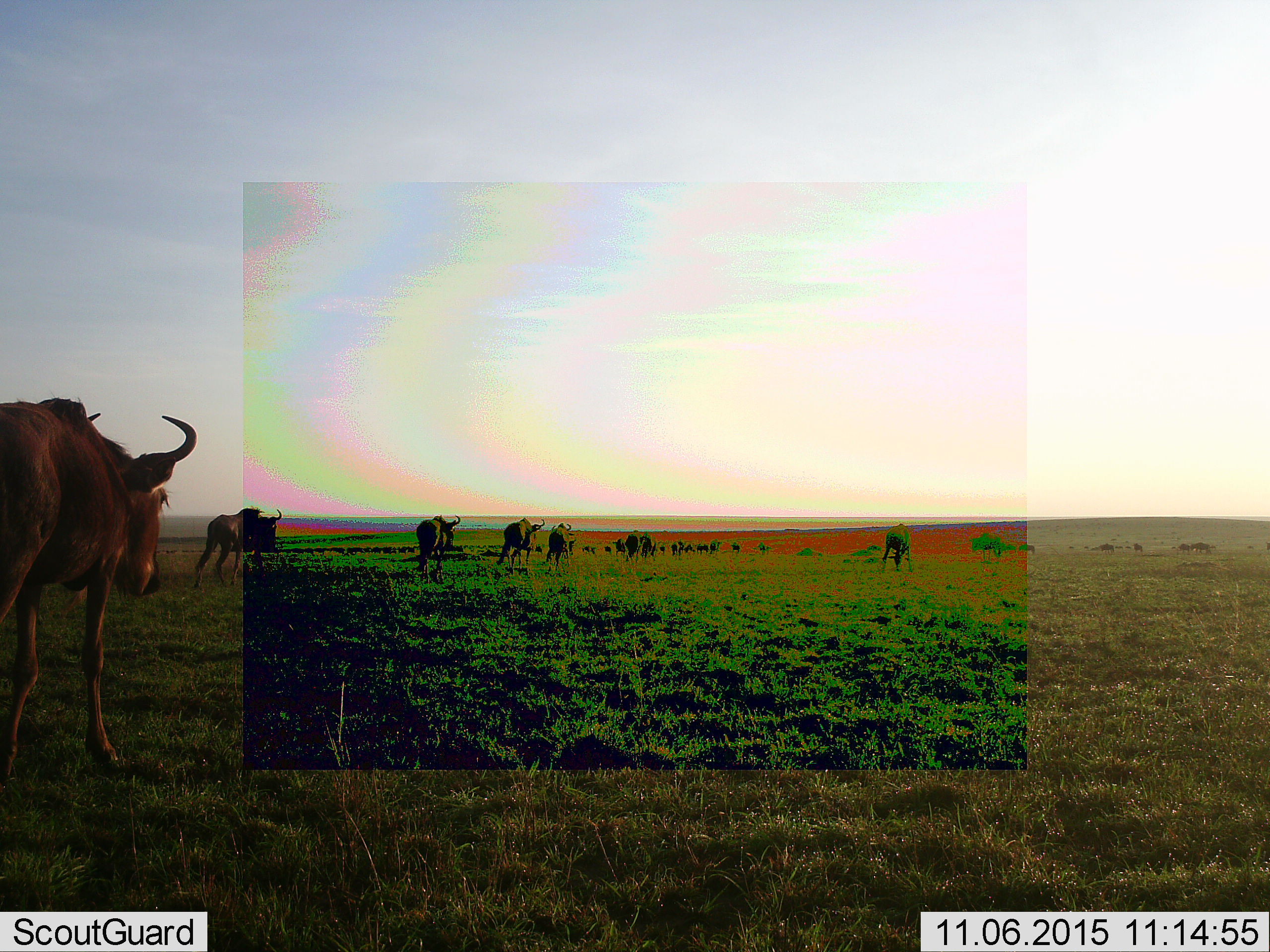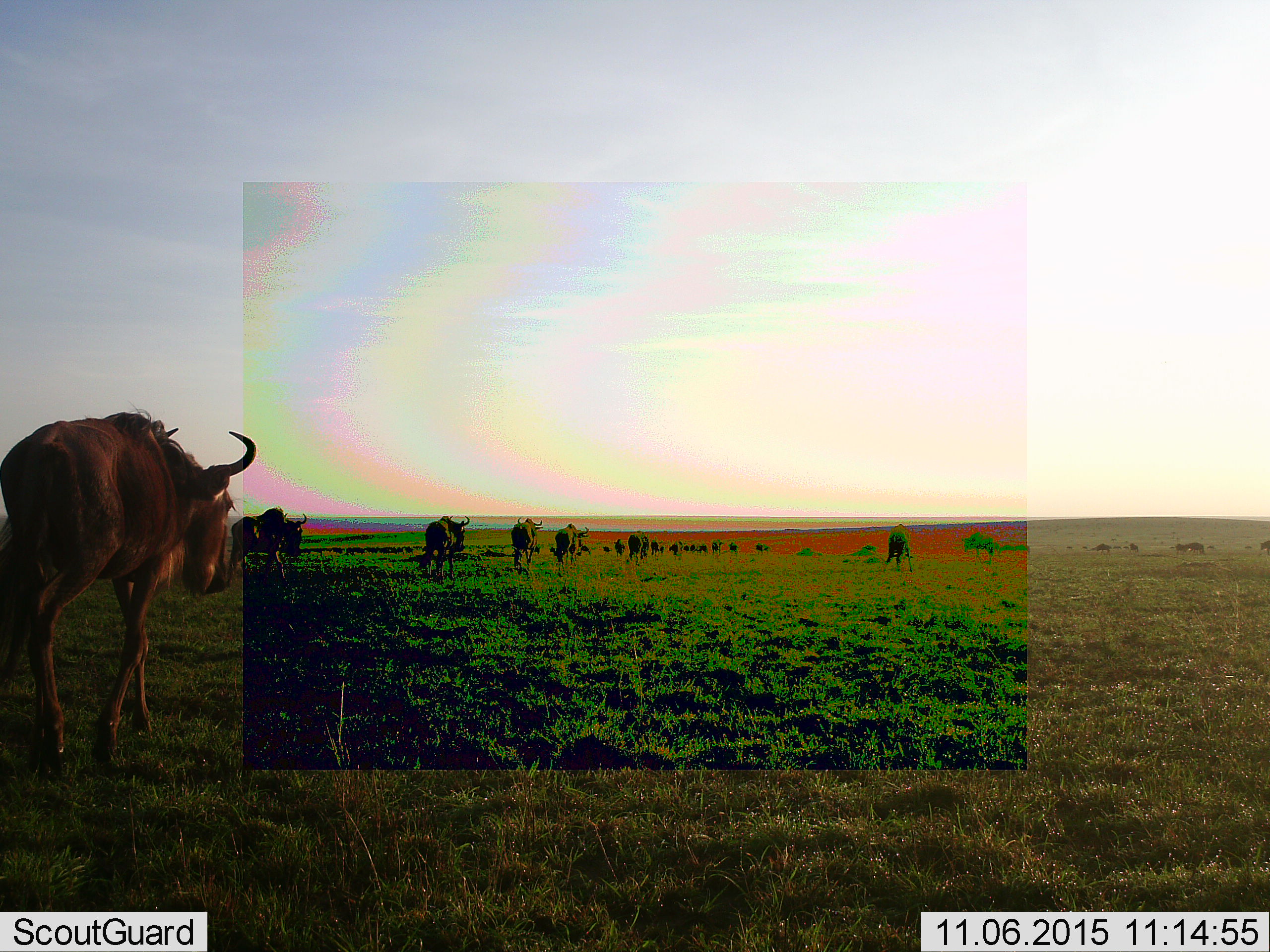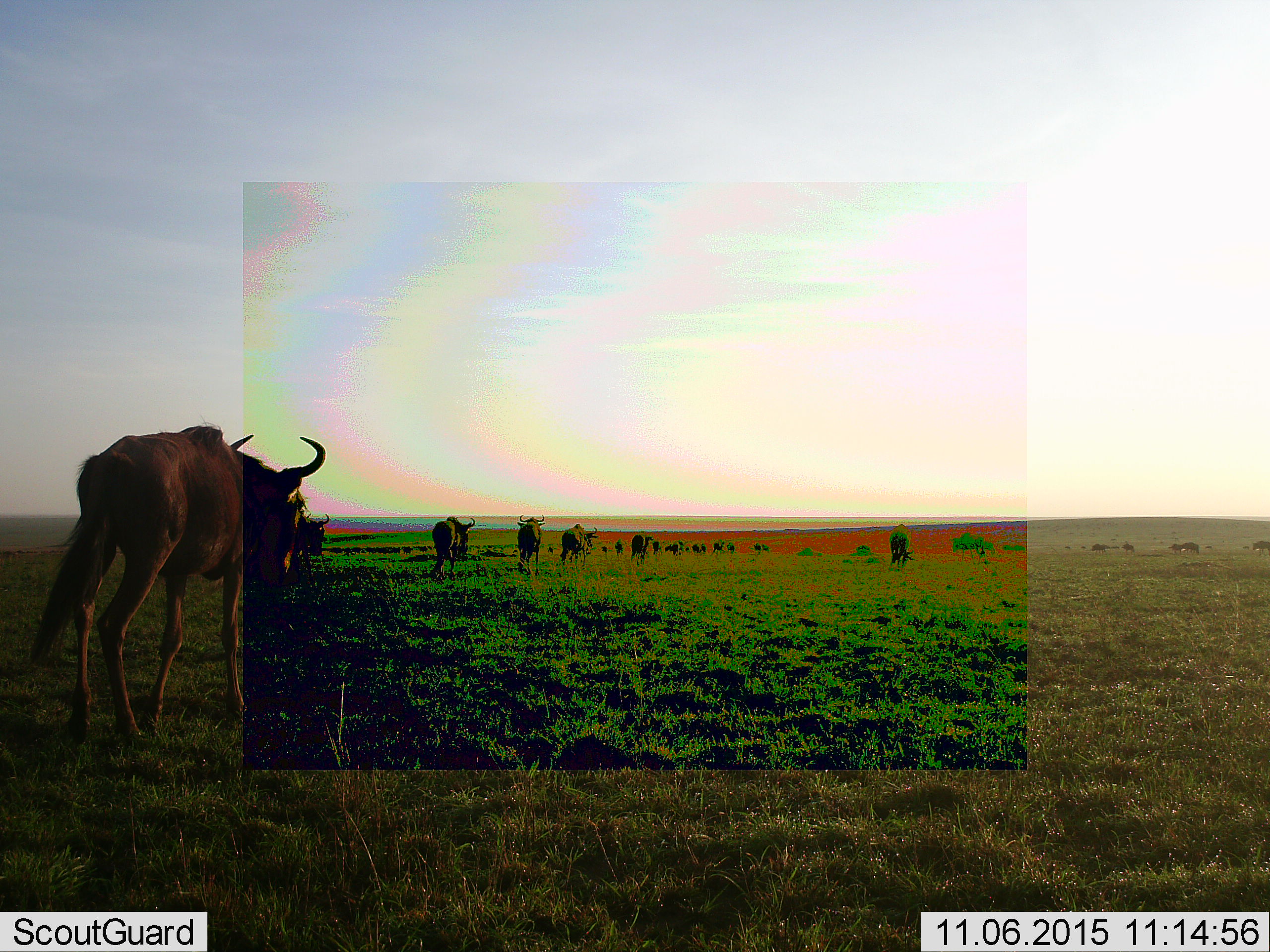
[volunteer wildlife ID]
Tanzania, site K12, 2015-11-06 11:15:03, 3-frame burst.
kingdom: Animalia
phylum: Chordata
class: Mammalia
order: Artiodactyla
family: Bovidae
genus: Connochaetes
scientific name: Connochaetes taurinus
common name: blue wildebeest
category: wildebeest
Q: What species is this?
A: Wildebeest (blue wildebeest) (Connochaetes taurinus).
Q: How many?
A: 11-50.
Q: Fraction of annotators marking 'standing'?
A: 12%.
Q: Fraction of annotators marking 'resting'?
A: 0%.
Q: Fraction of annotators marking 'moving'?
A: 100%.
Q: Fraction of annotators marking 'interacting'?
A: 0%.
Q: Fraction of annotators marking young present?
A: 0%.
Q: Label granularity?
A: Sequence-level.